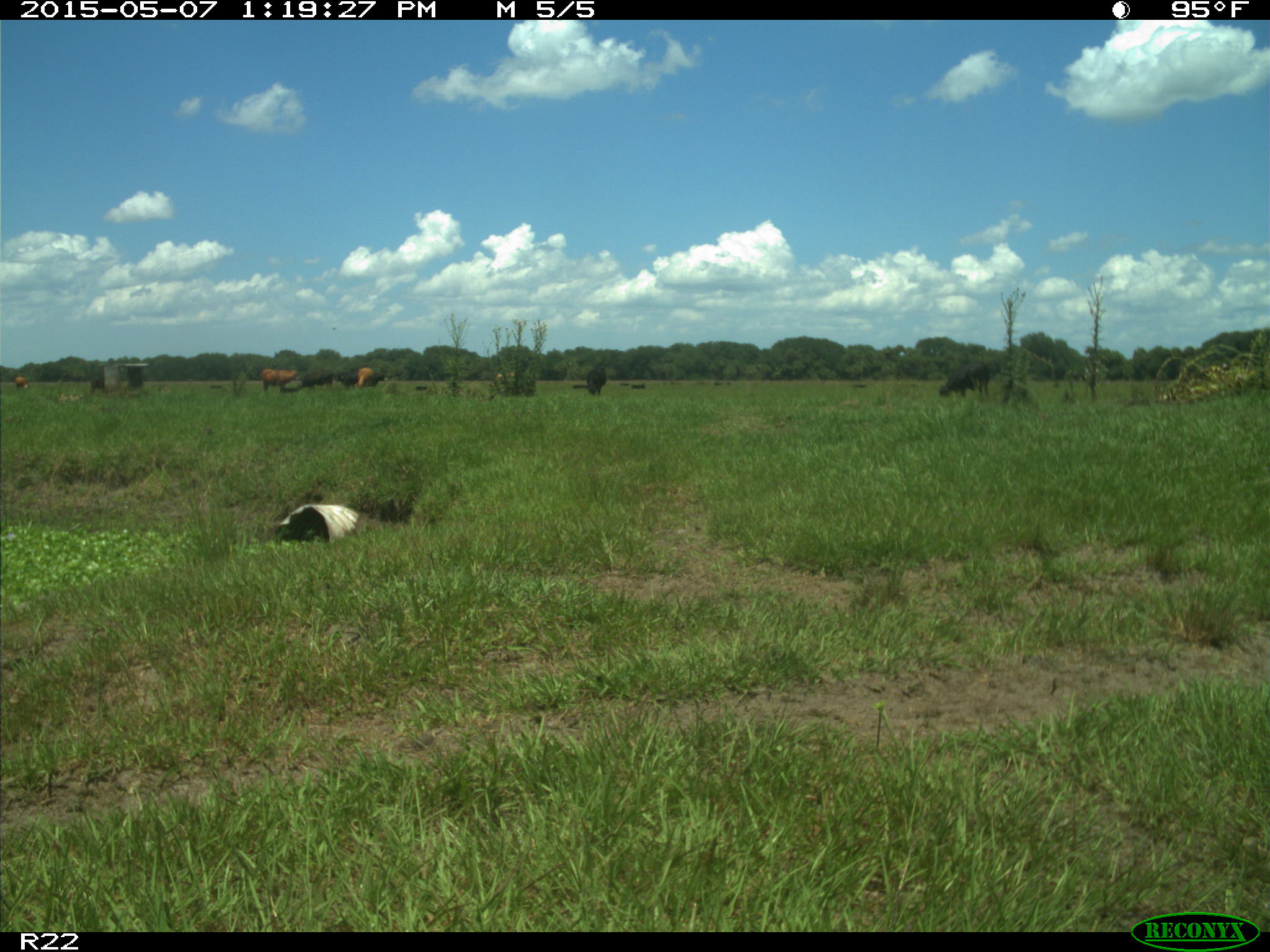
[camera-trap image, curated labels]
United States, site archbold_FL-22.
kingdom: Animalia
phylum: Chordata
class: Mammalia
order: Artiodactyla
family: Bovidae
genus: Bos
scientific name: Bos taurus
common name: domestic cow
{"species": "Bos taurus (domestic cow)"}